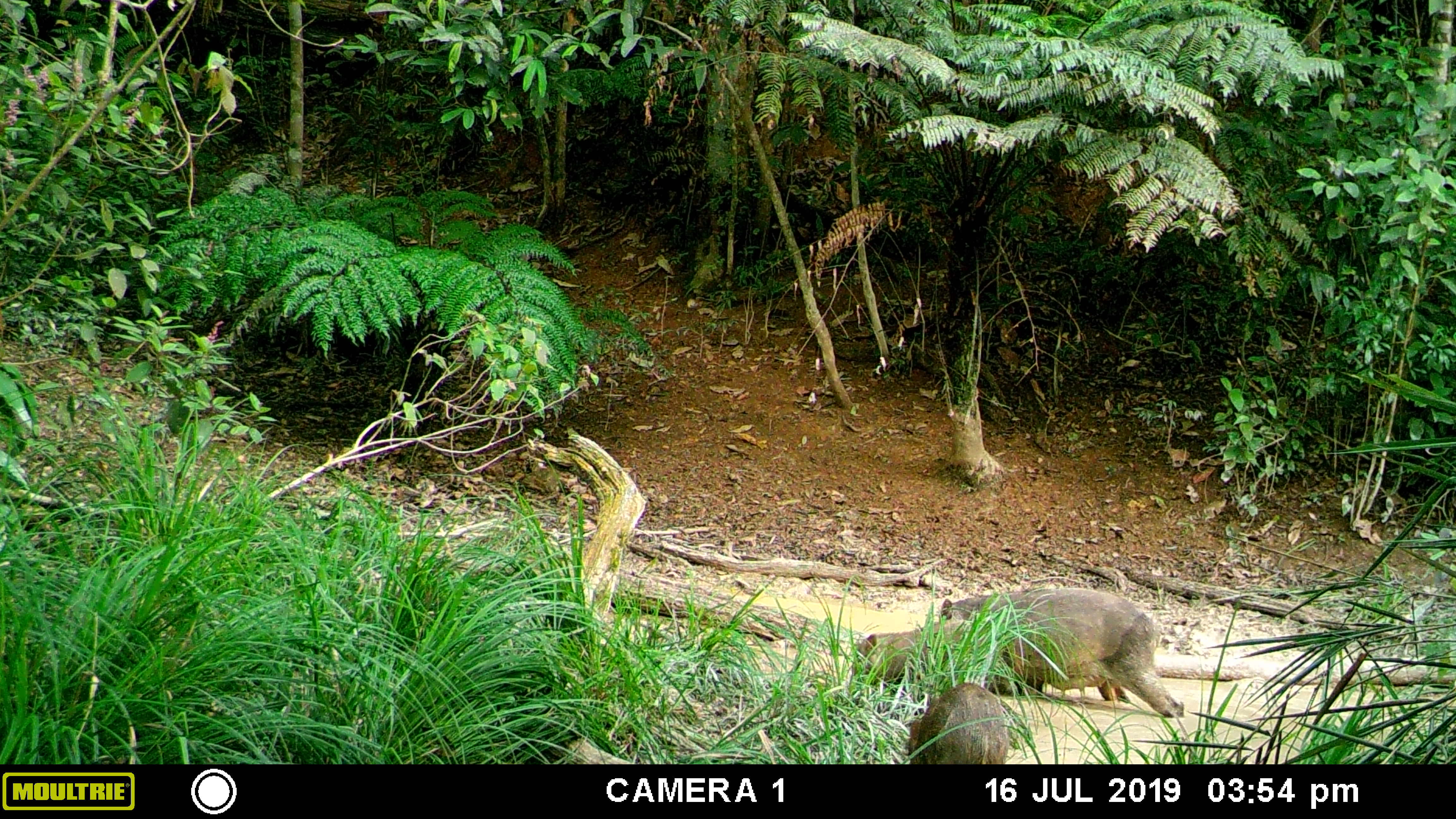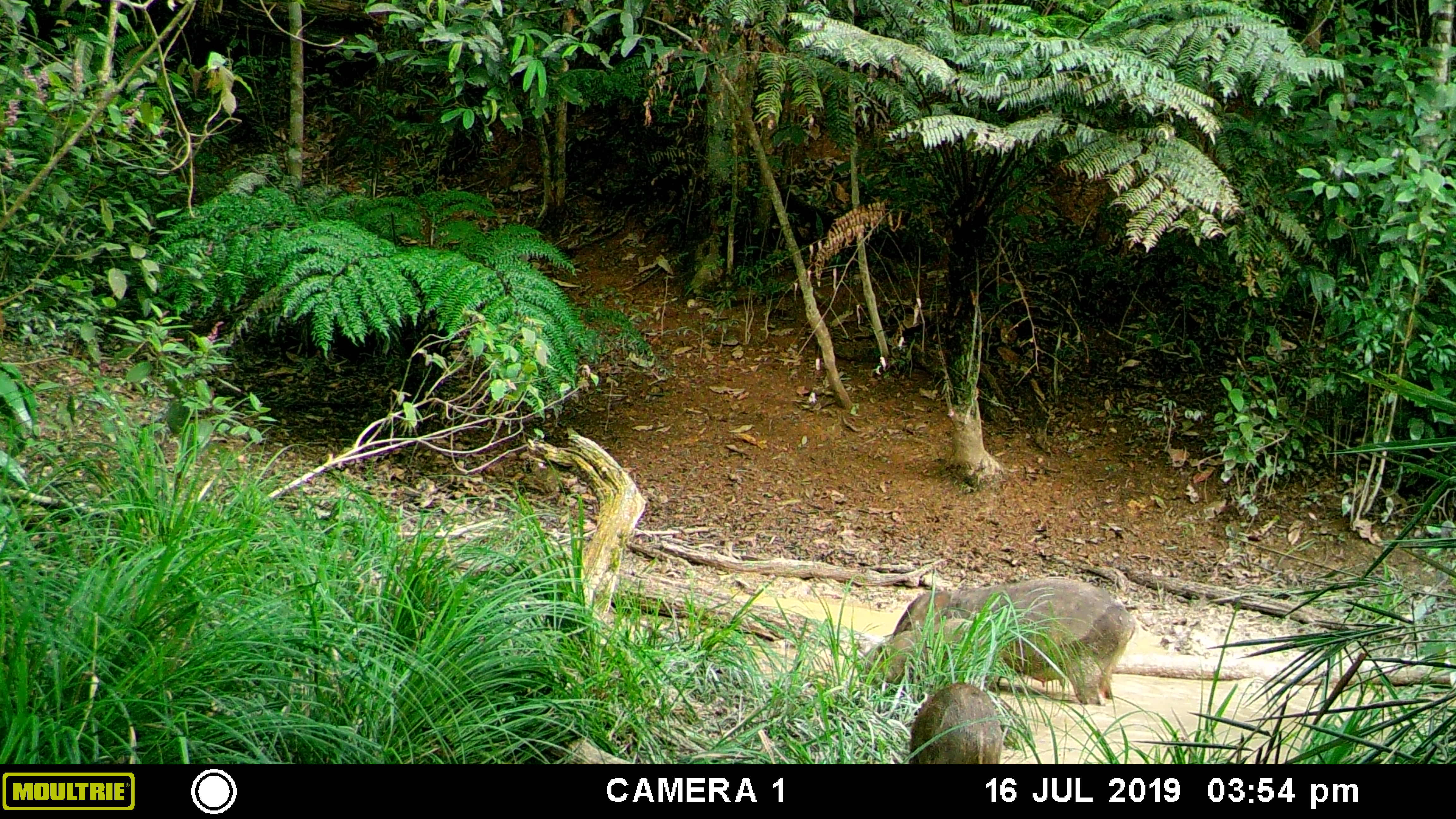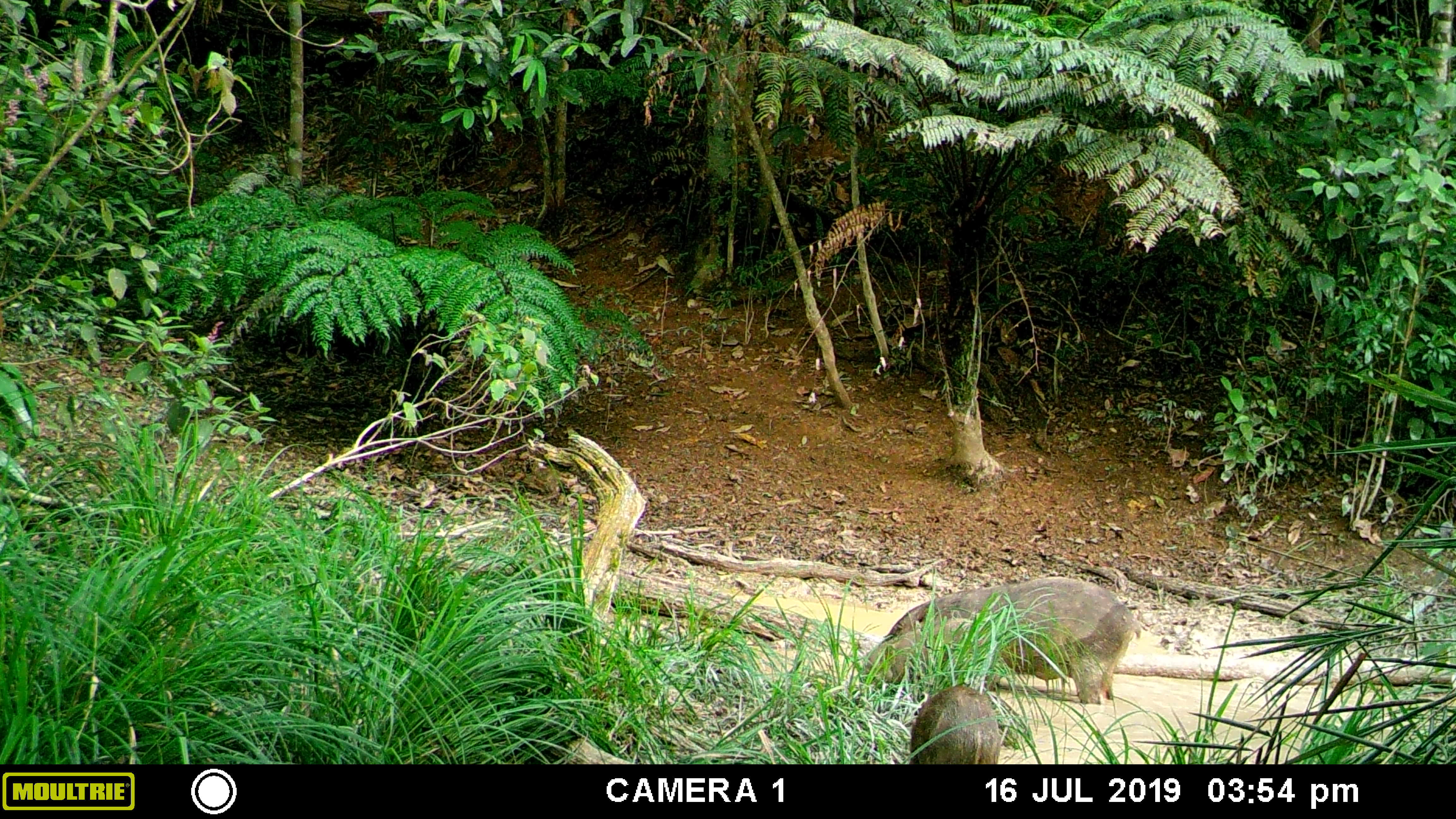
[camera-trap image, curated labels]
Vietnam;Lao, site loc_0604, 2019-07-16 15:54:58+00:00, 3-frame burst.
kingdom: Animalia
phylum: Chordata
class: Mammalia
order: Artiodactyla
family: Suidae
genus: Sus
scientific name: Sus scrofa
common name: eurasian wild pig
Eurasian wild pig (Sus scrofa). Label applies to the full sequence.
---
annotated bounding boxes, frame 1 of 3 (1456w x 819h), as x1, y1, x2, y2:
eurasian wild pig: 936, 586, 1186, 718; 851, 620, 996, 692; 906, 681, 1009, 764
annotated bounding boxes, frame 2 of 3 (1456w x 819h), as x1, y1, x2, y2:
eurasian wild pig: 892, 575, 1136, 708; 864, 617, 996, 683; 909, 681, 1004, 764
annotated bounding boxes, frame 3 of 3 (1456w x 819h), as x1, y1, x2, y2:
eurasian wild pig: 882, 575, 1136, 708; 864, 616, 995, 685; 909, 685, 1002, 764